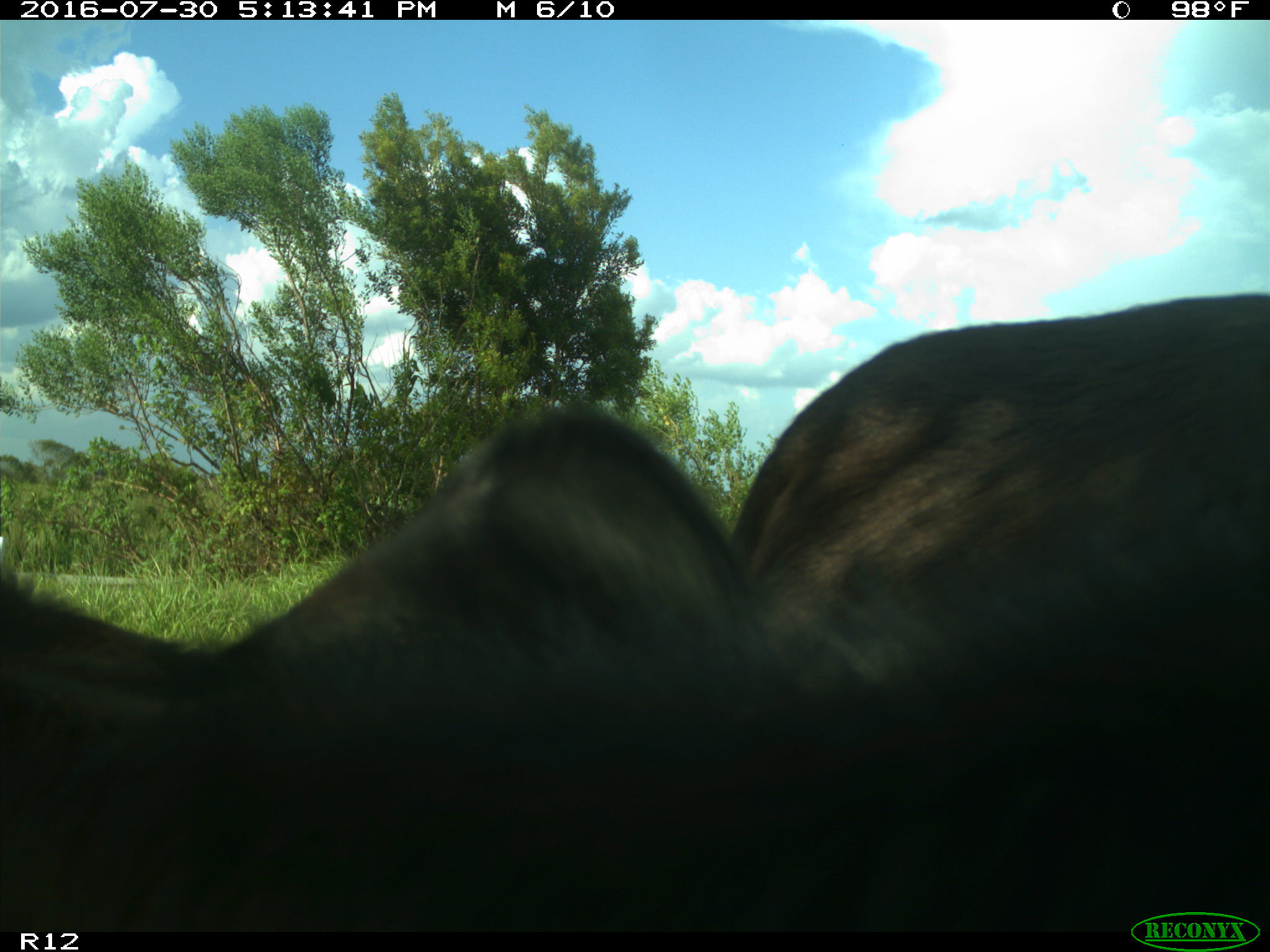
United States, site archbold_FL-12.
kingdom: Animalia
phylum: Chordata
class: Mammalia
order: Artiodactyla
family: Bovidae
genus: Bos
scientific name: Bos taurus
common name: domestic cow